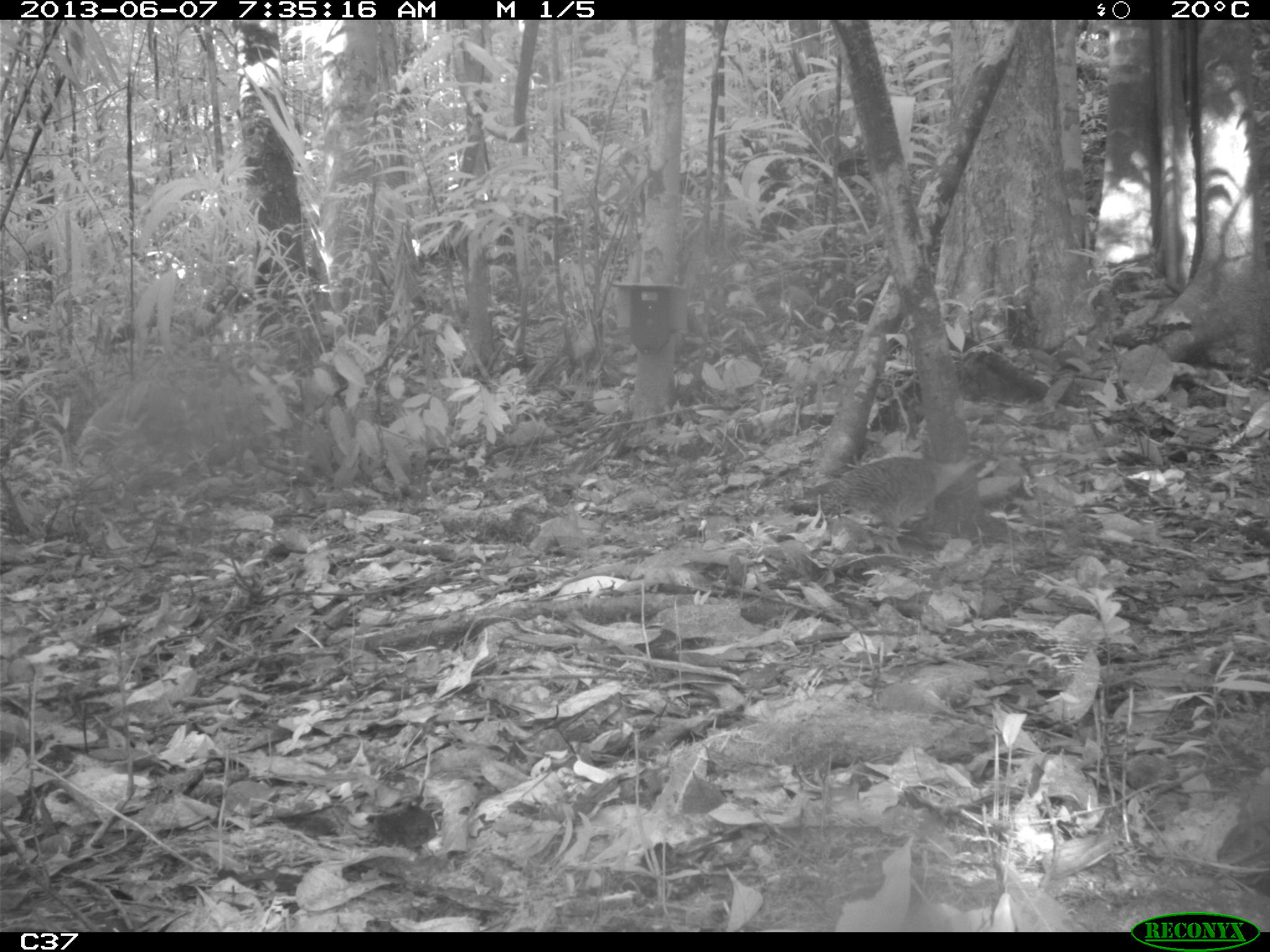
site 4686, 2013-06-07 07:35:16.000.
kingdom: Animalia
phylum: Chordata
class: Aves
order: Tinamiformes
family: Tinamidae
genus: Crypturellus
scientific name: Crypturellus variegatus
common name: variegated tinamou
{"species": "Crypturellus variegatus (variegated tinamou)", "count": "1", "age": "adult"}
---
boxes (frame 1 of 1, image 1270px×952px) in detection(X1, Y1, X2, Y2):
crypturellus variegatus: detection(771, 444, 999, 558)